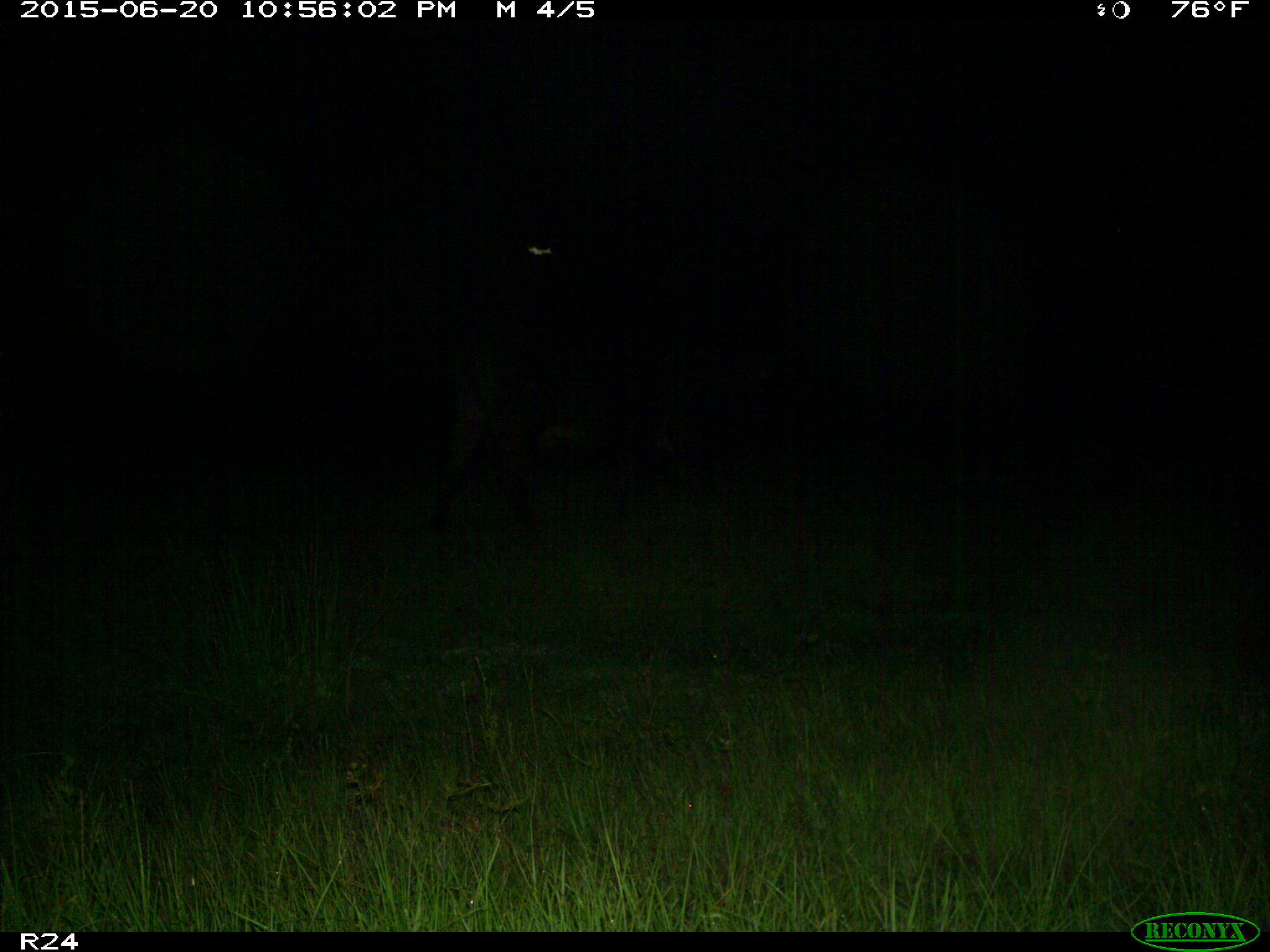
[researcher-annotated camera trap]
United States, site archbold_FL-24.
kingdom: Animalia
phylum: Chordata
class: Mammalia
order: Artiodactyla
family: Bovidae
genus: Bos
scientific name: Bos taurus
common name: domestic cow